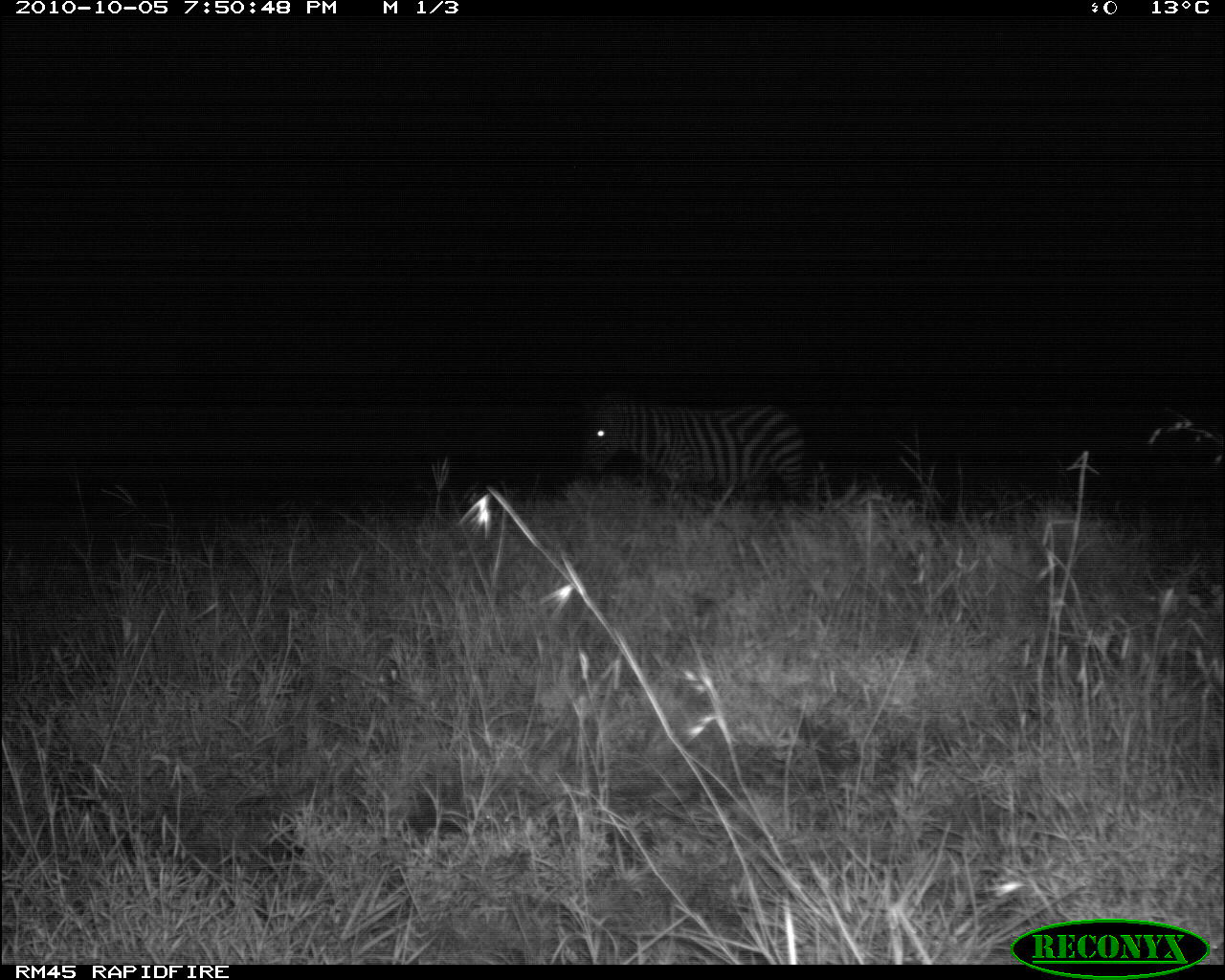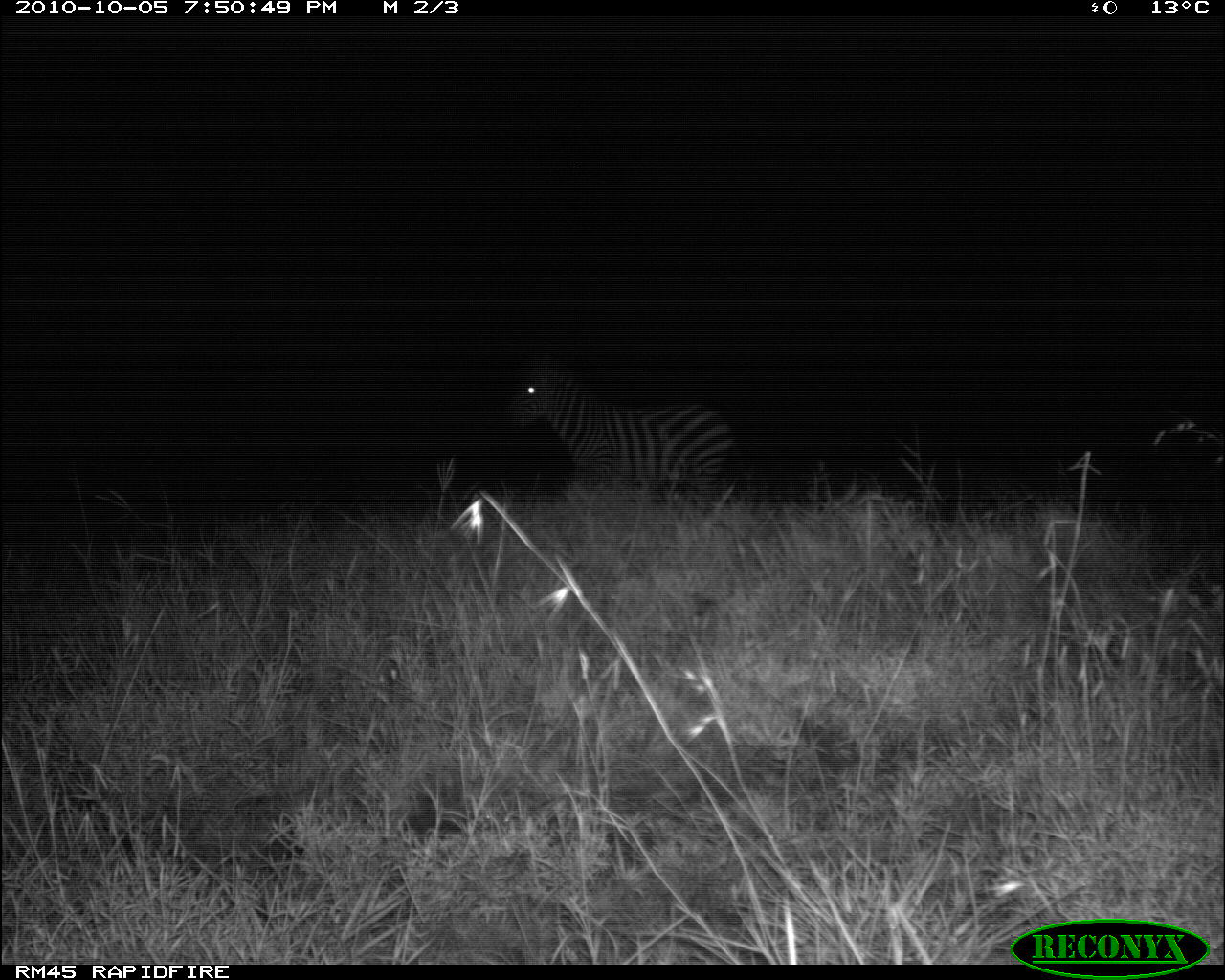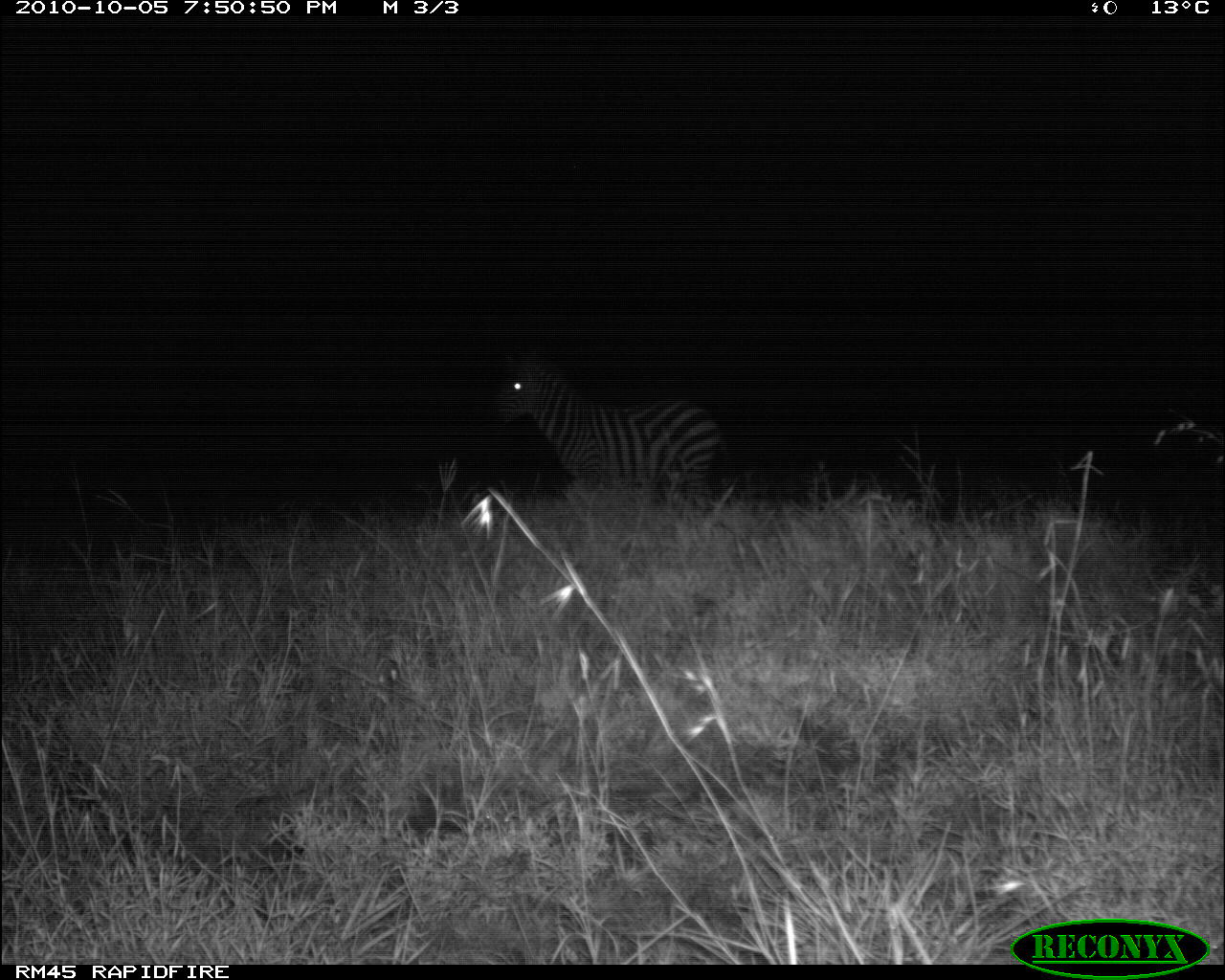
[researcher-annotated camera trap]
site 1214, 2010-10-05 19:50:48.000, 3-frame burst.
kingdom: Animalia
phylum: Chordata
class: Mammalia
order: Perissodactyla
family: Equidae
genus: Equus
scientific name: Equus quagga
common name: plains zebra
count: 1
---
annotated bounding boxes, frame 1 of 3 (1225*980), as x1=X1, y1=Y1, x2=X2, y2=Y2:
equus quagga: x1=575, y1=398, x2=810, y2=496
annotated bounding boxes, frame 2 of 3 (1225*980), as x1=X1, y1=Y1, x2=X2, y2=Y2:
equus quagga: x1=506, y1=350, x2=740, y2=494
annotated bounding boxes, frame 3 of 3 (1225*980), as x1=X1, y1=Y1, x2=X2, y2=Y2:
equus quagga: x1=484, y1=343, x2=734, y2=500